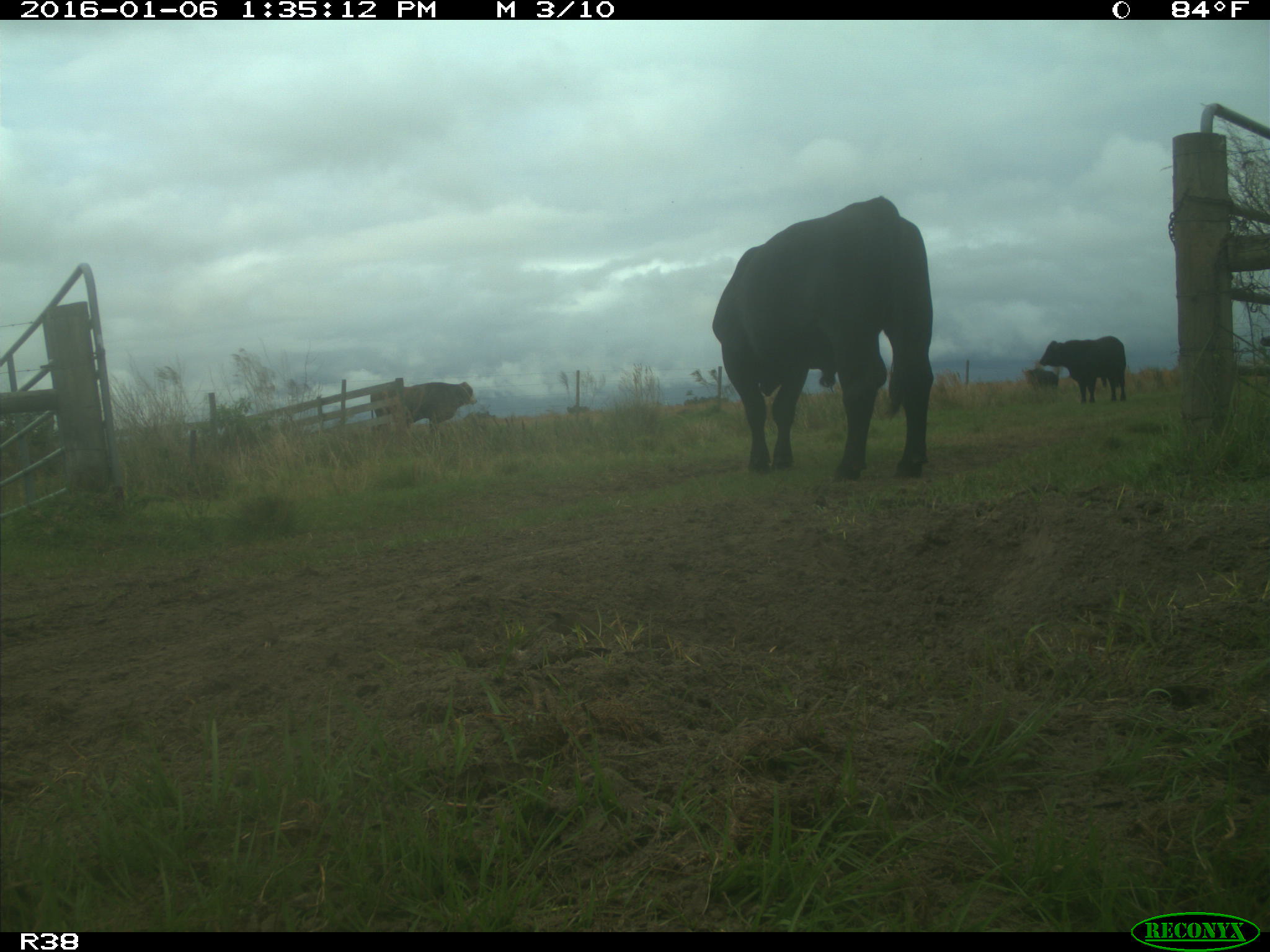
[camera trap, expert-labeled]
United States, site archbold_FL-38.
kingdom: Animalia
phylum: Chordata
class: Mammalia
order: Artiodactyla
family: Bovidae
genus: Bos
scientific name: Bos taurus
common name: domestic cow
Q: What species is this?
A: Bos taurus (domestic cow).